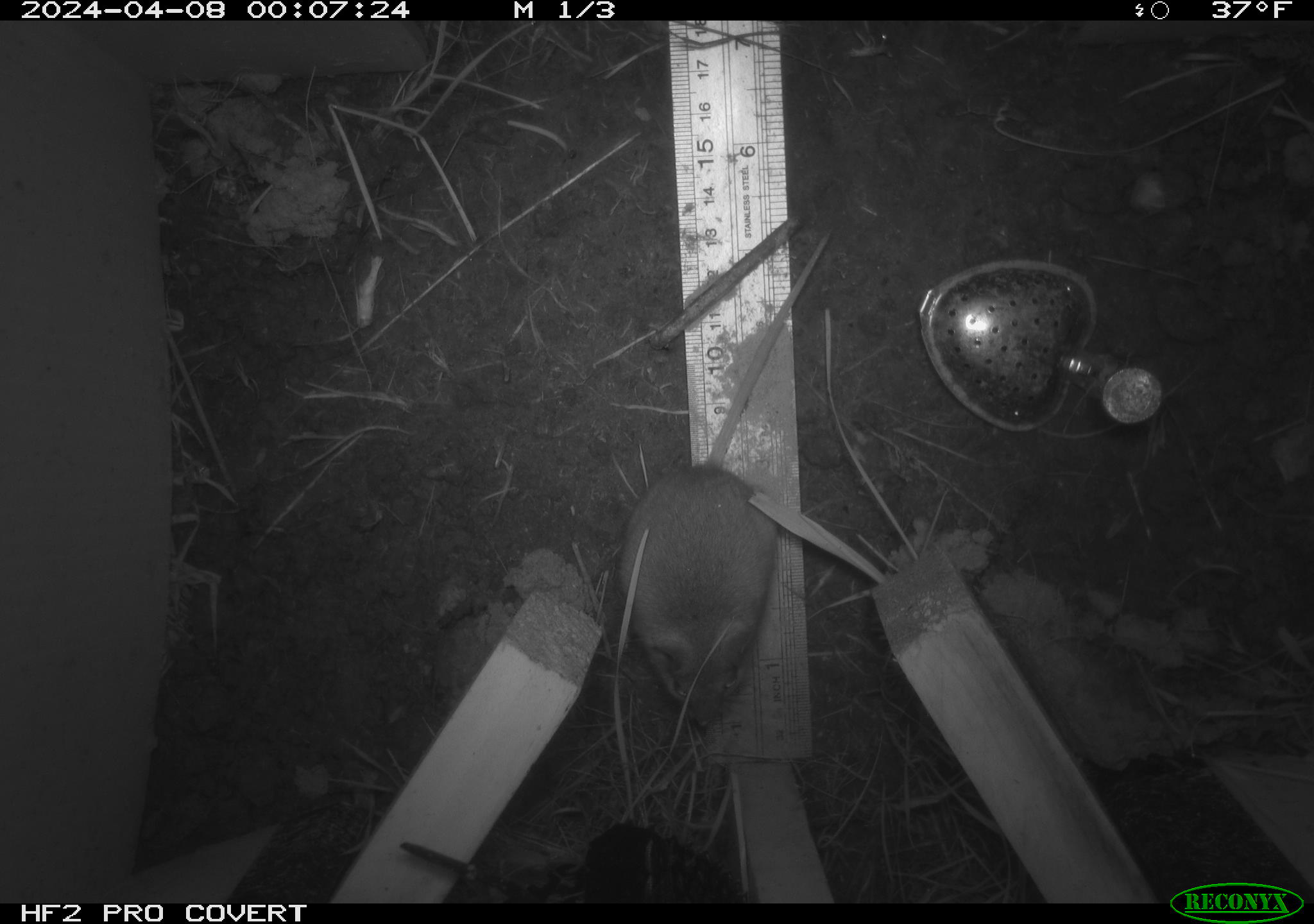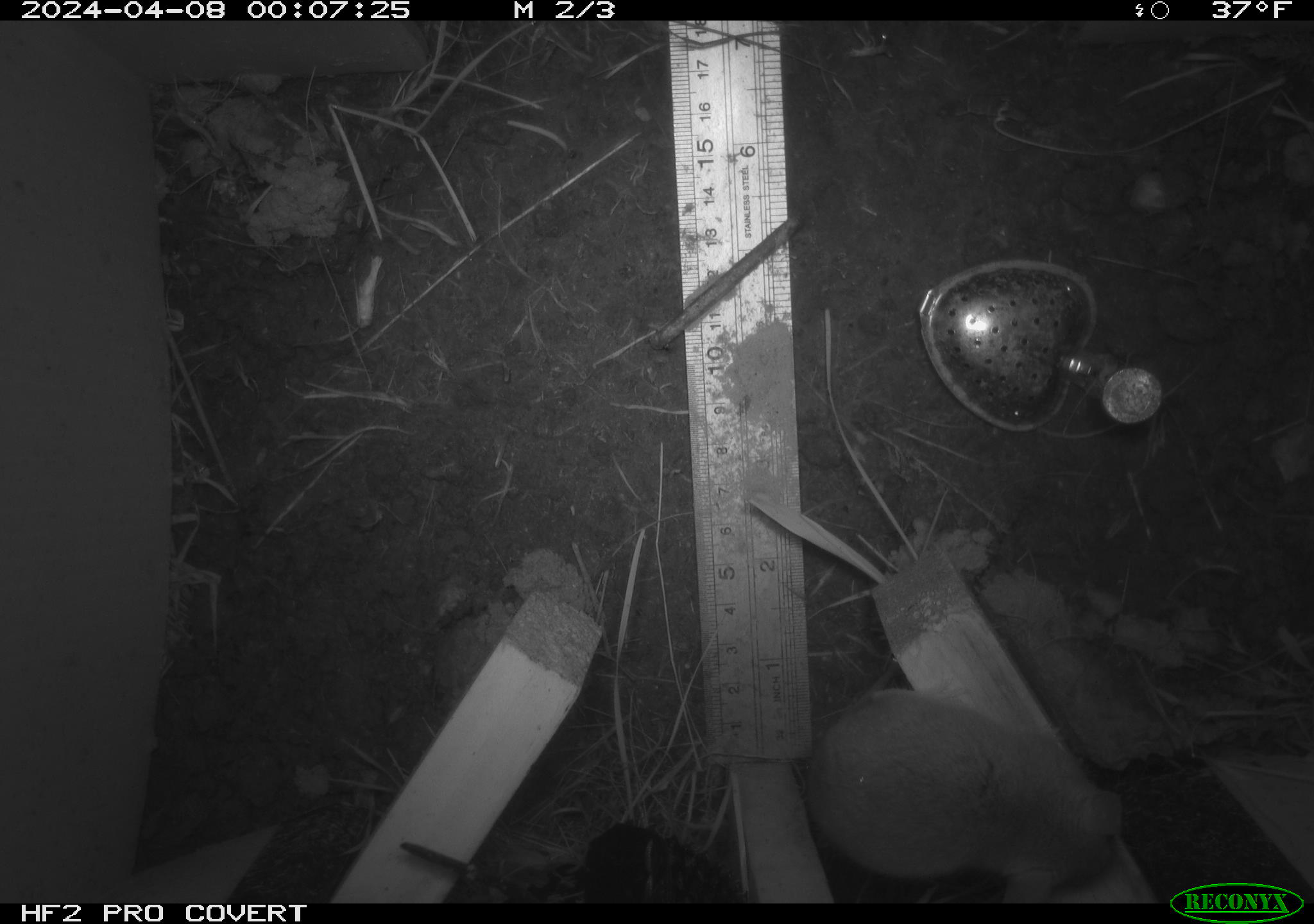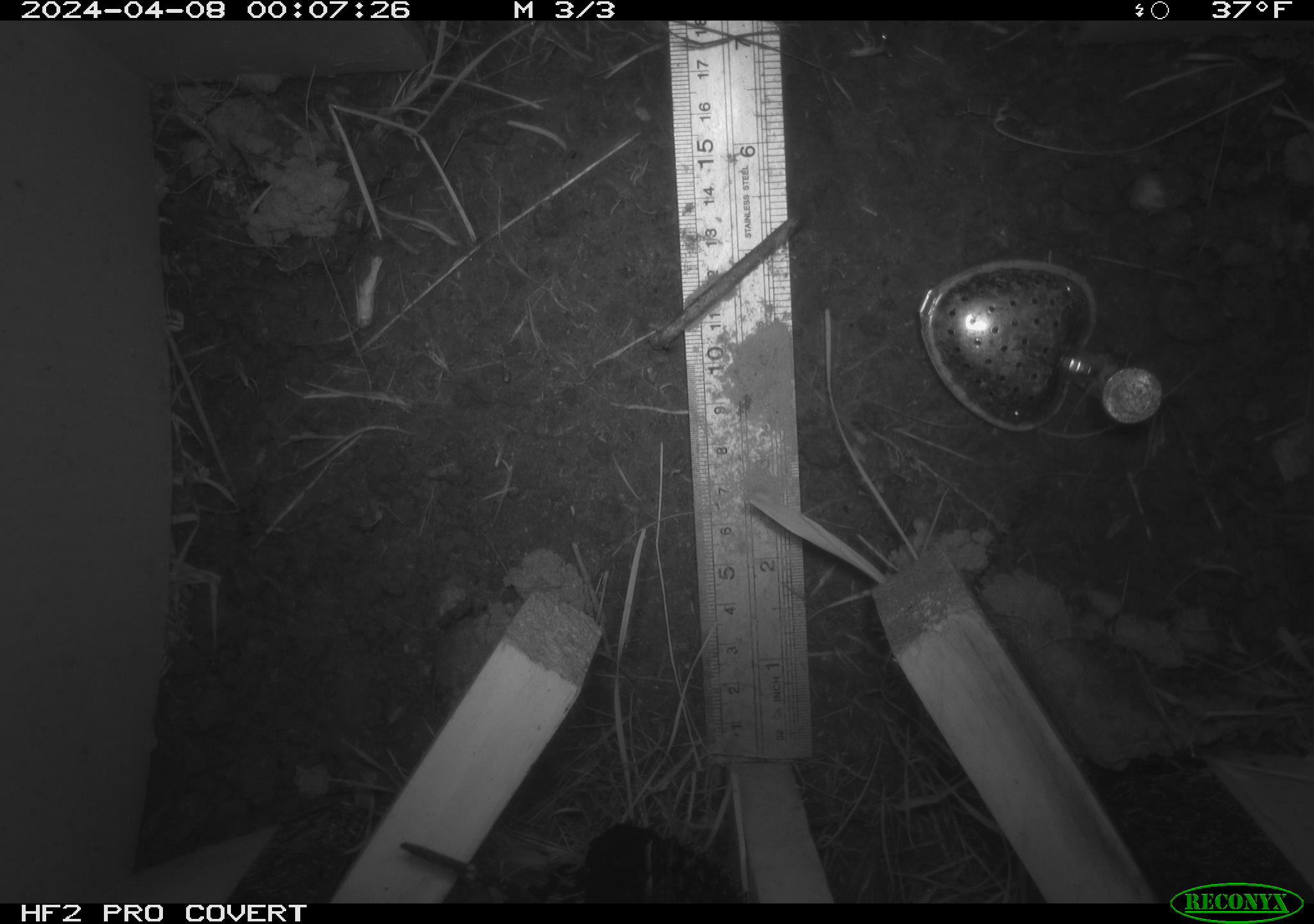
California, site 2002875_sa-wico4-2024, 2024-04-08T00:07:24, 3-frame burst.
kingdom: Animalia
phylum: Chordata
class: Mammalia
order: Rodentia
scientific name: Rodentia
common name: rodent